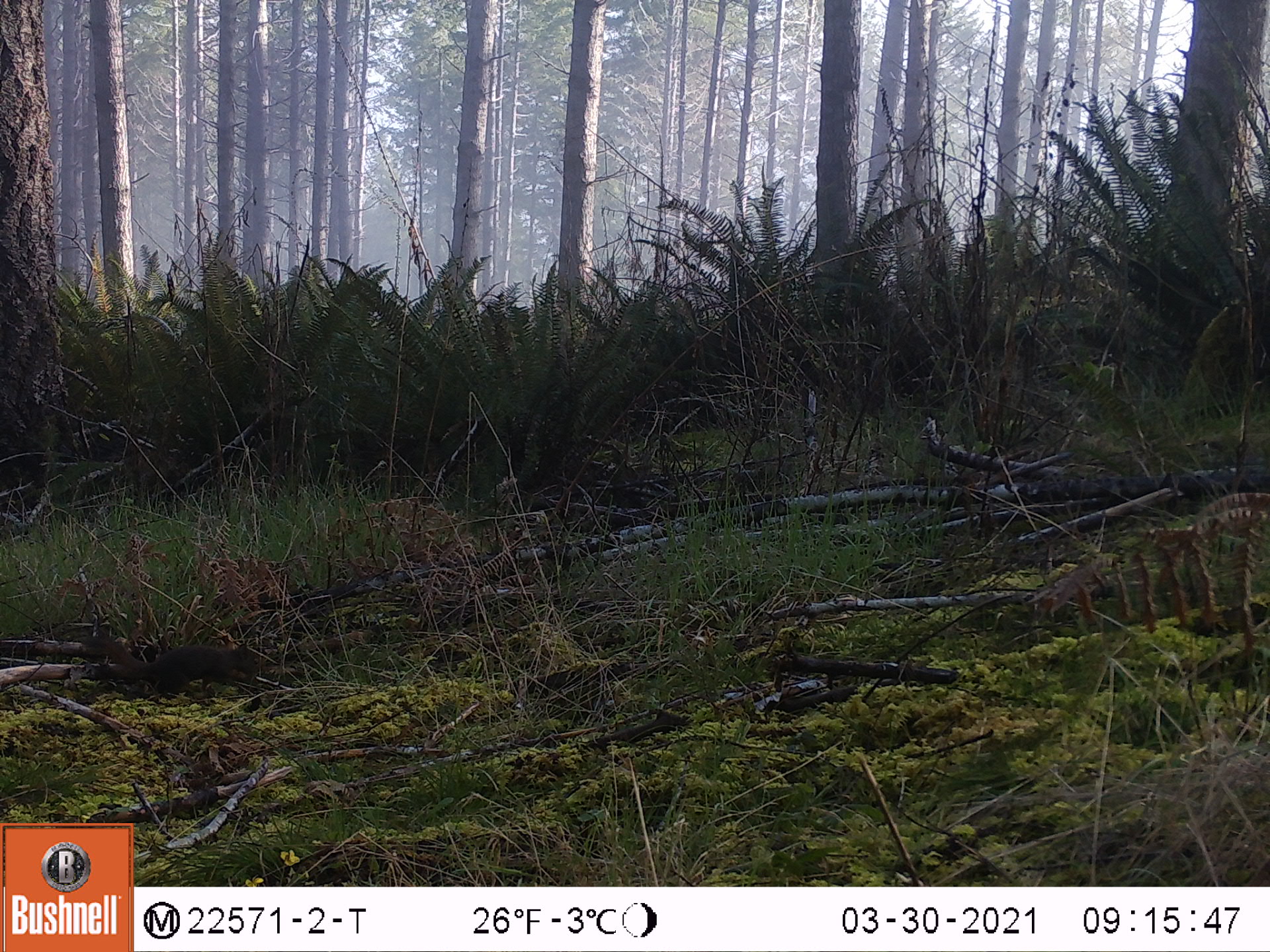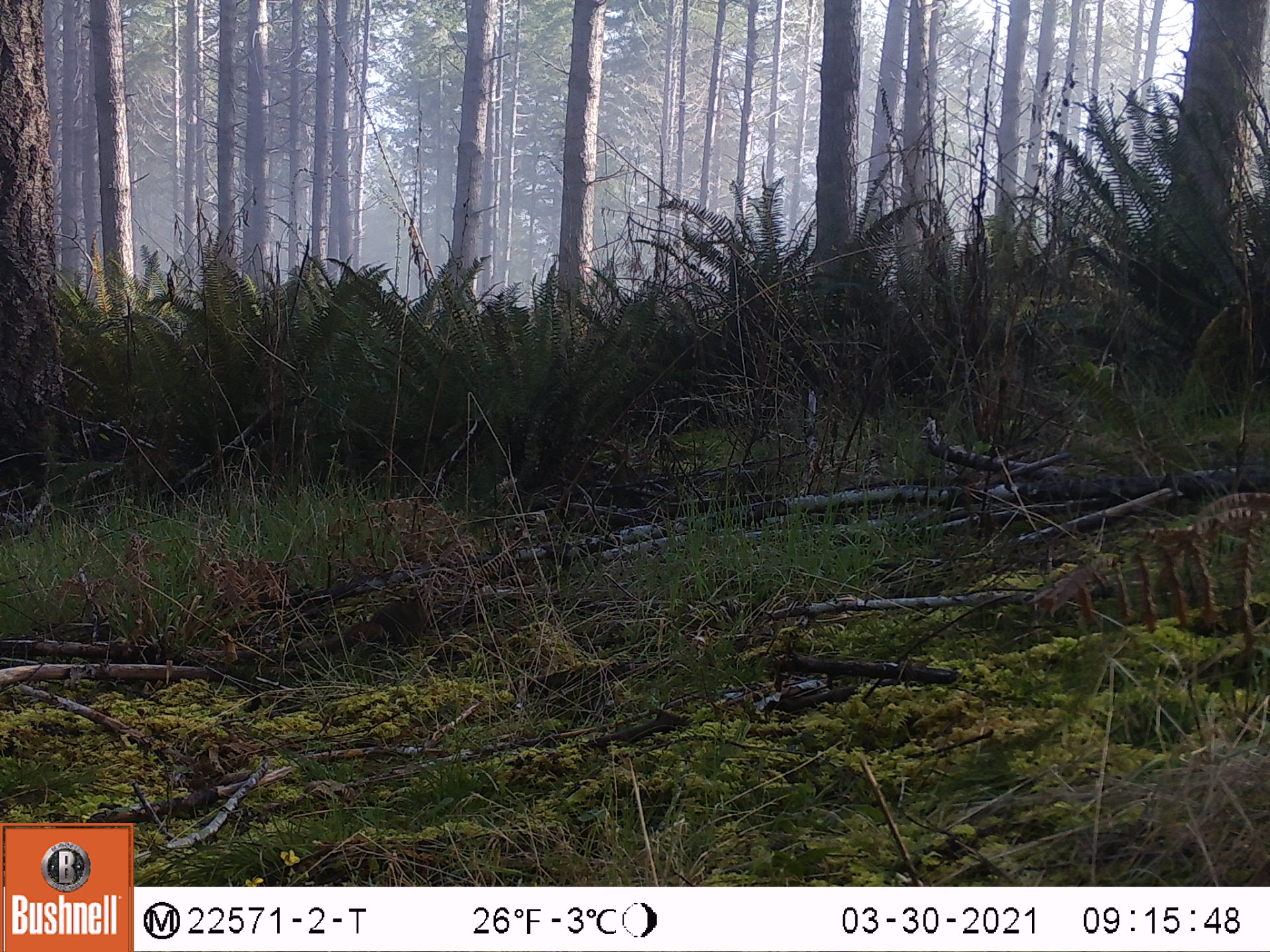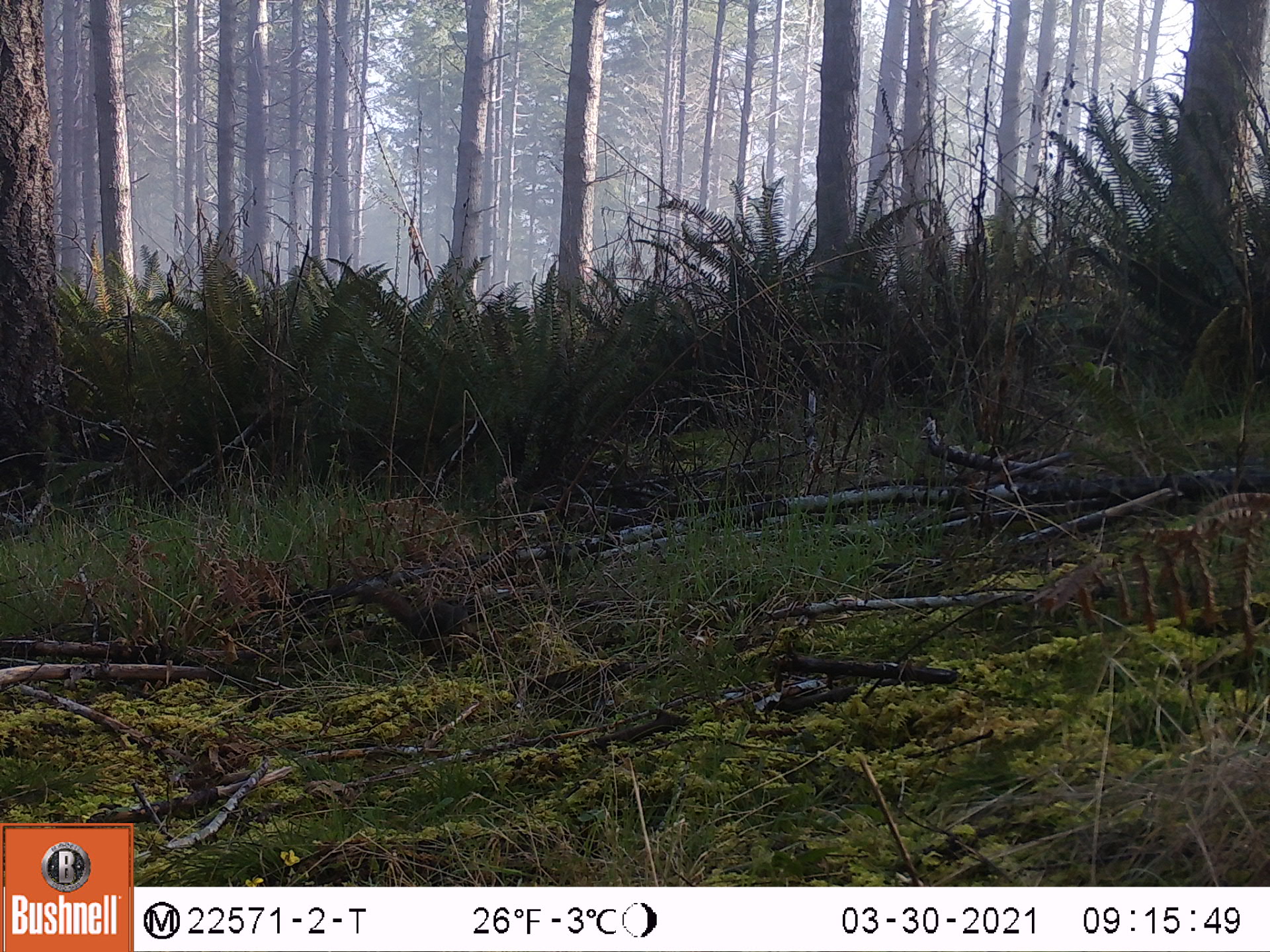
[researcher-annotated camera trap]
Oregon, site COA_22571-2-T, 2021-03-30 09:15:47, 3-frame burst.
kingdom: Animalia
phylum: Chordata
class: Mammalia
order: Rodentia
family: Sciuridae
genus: Tamiasciurus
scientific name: Tamiasciurus douglasii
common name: douglas squirrel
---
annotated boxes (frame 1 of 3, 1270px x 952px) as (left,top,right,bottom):
douglas squirrel: (80,630,269,700)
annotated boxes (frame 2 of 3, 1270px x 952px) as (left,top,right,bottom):
douglas squirrel: (335,590,433,651)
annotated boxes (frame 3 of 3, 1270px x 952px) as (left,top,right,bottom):
douglas squirrel: (348,587,472,655)